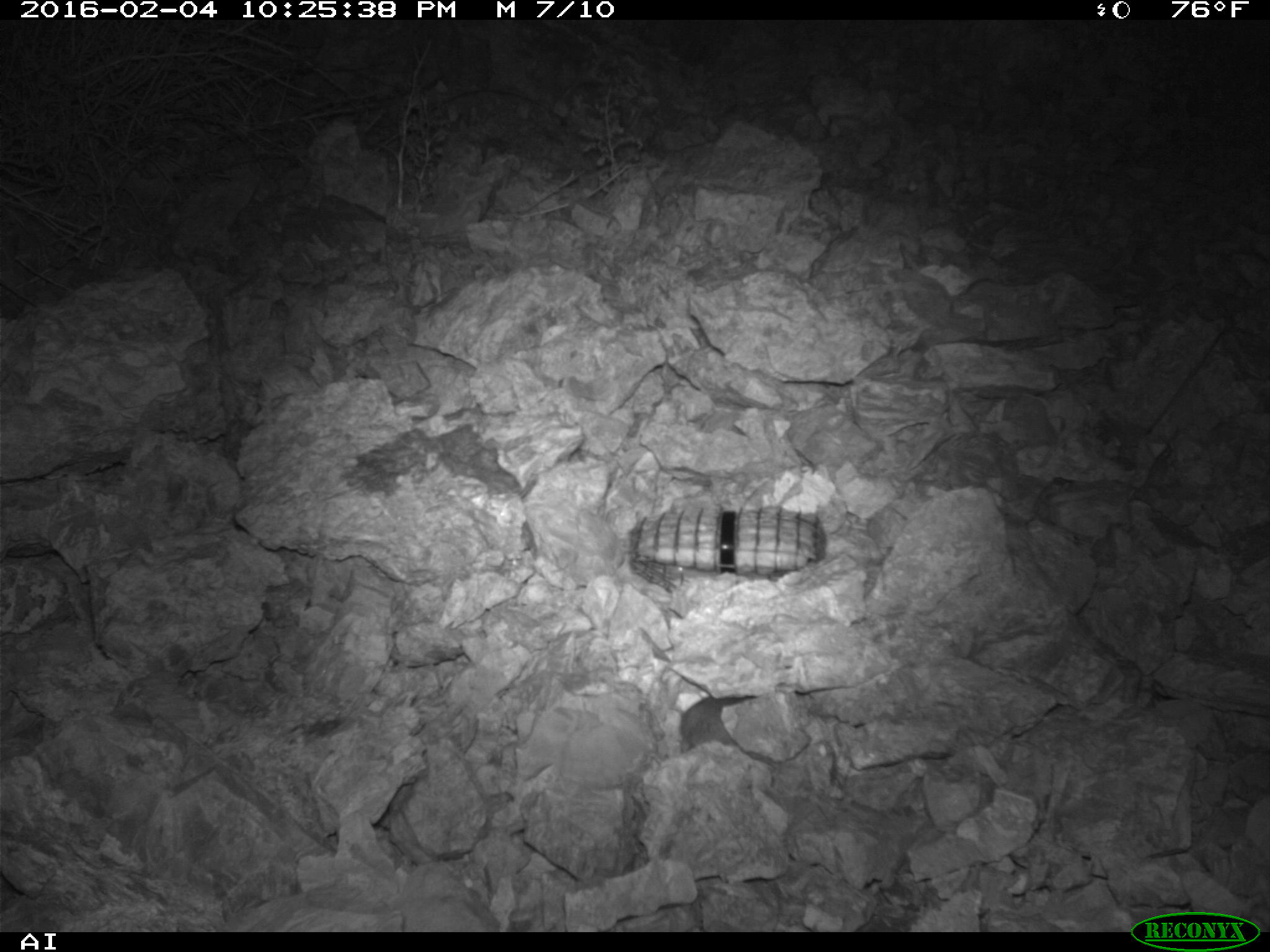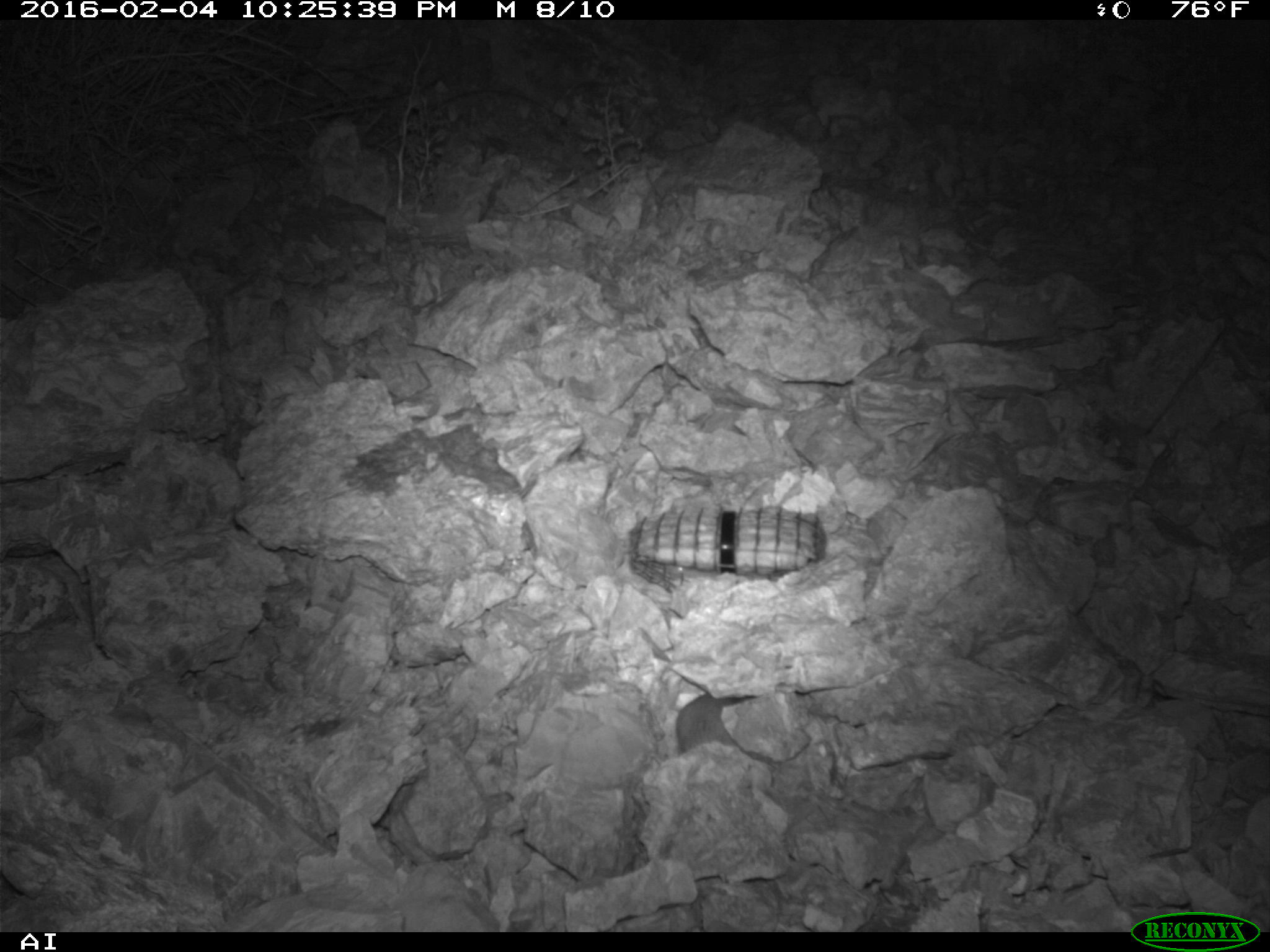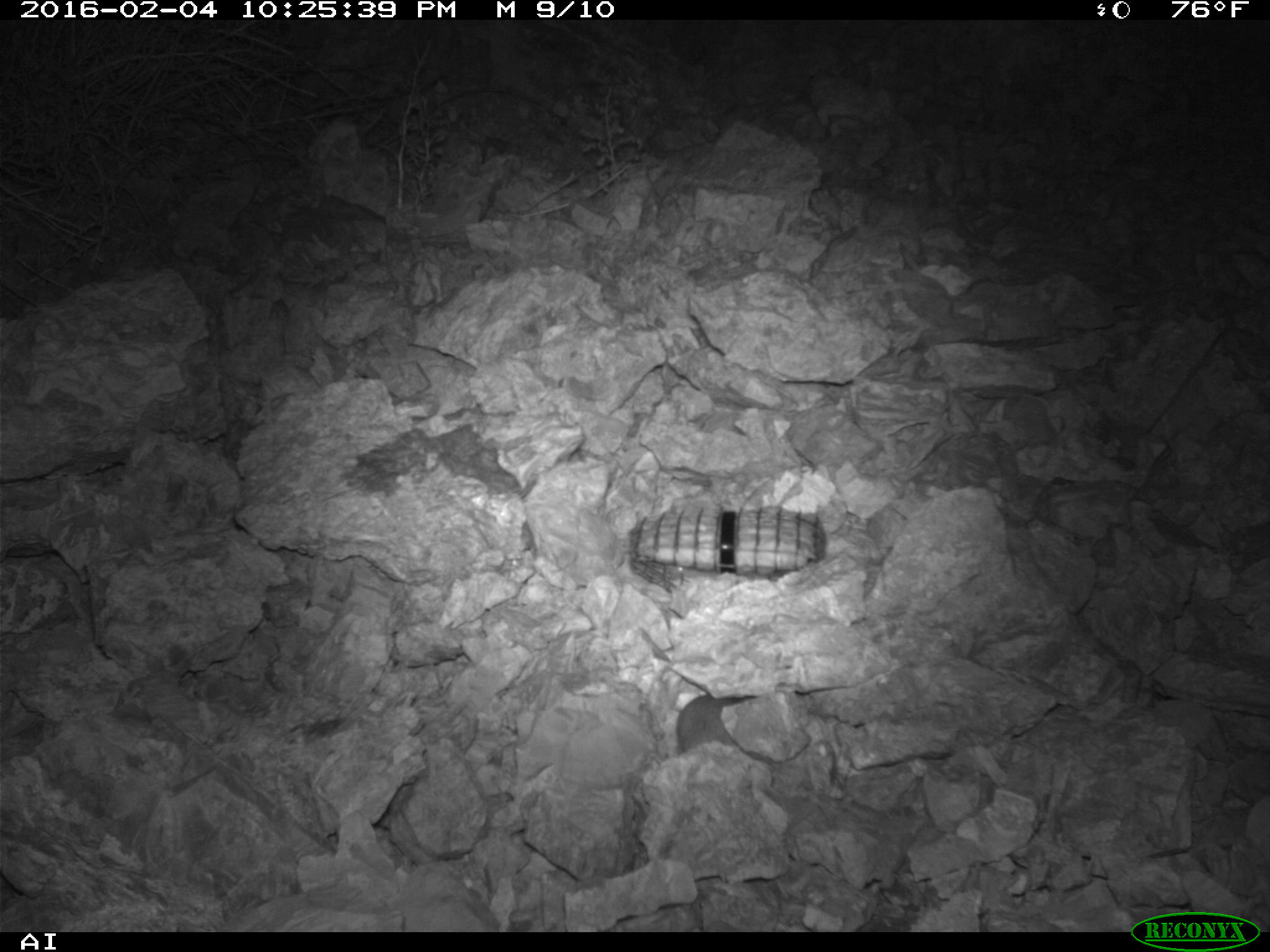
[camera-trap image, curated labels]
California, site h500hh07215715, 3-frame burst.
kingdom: Animalia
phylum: Chordata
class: Mammalia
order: Rodentia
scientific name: Rodentia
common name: rodent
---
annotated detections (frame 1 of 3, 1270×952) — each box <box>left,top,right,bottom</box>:
rodent: <box>680,694,755,752</box>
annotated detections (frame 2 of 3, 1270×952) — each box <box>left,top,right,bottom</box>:
rodent: <box>675,692,754,757</box>